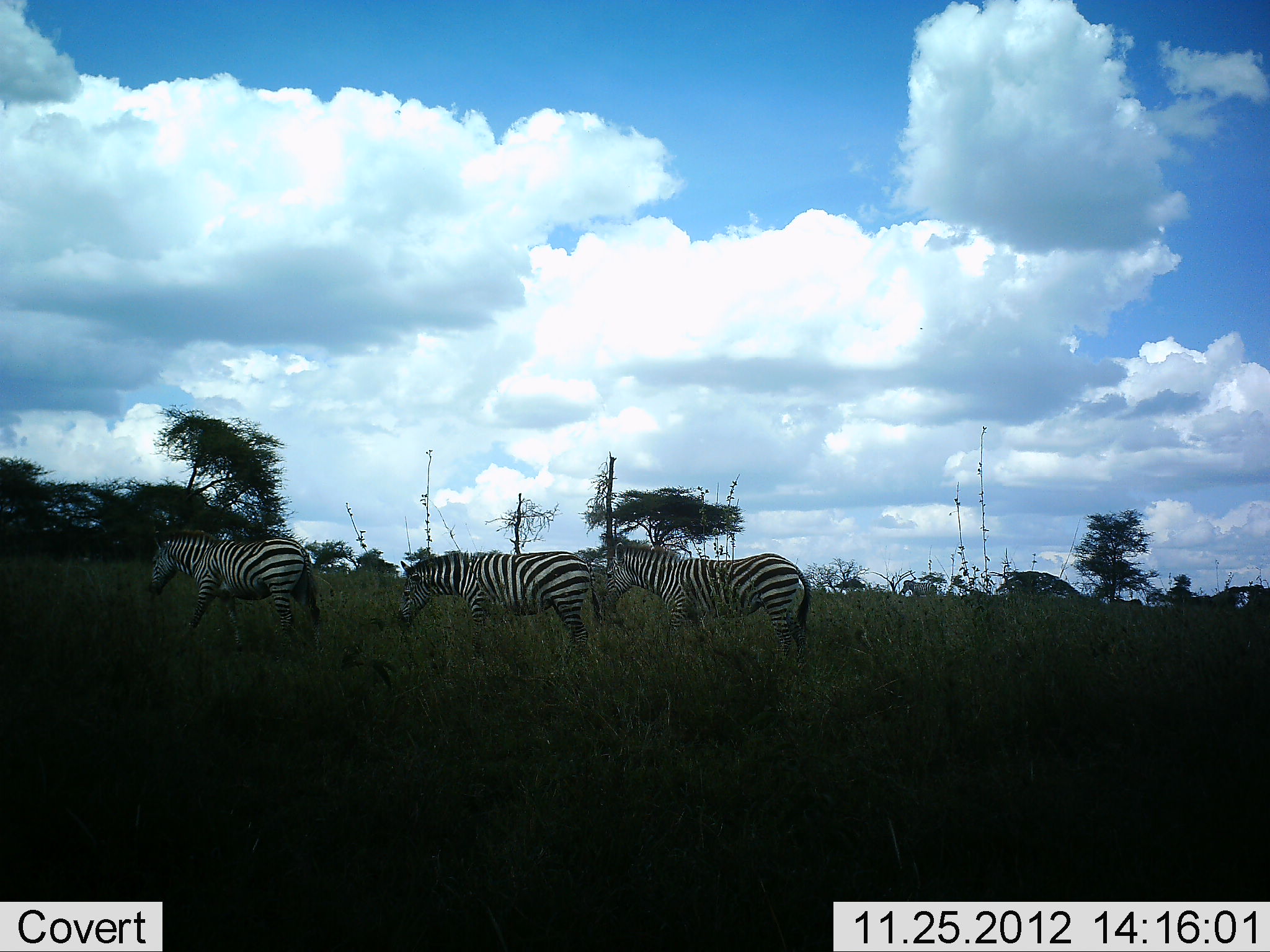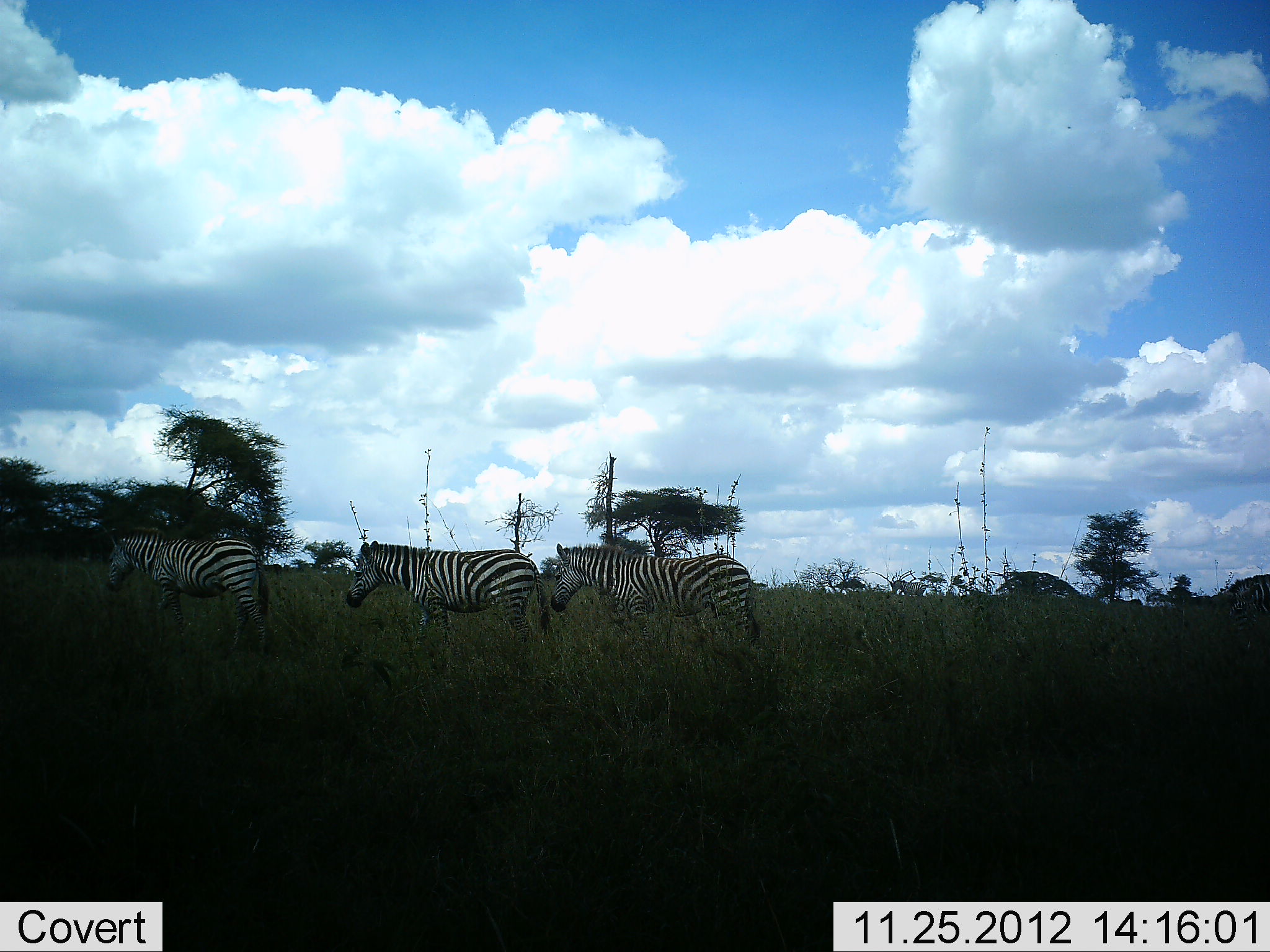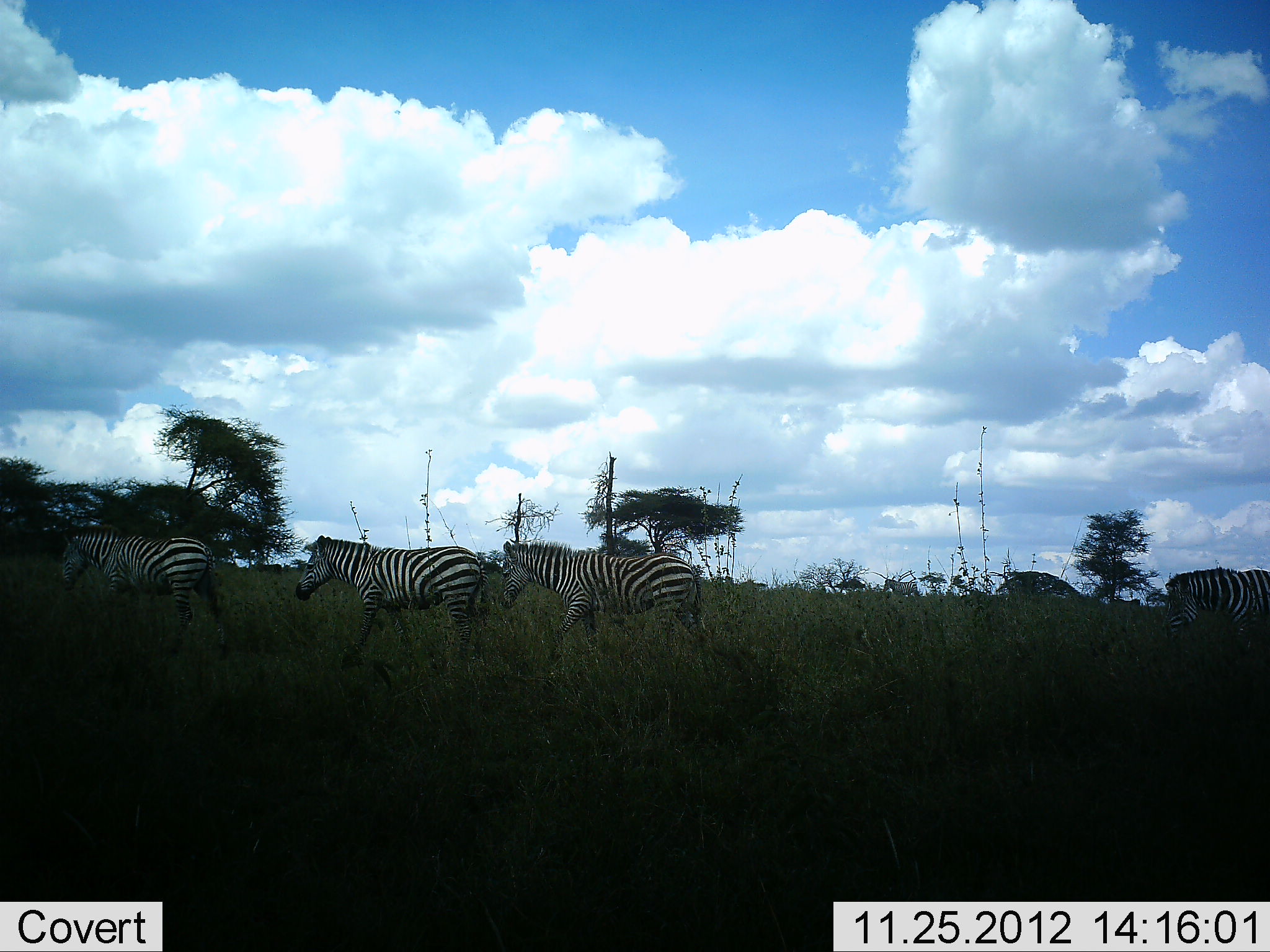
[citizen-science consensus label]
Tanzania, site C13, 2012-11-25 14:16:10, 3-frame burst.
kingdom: Animalia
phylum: Chordata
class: Mammalia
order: Perissodactyla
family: Equidae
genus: Equus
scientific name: Equus quagga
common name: plains zebra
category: zebra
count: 5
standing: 0%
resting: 0%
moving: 100%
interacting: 0%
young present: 0%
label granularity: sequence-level